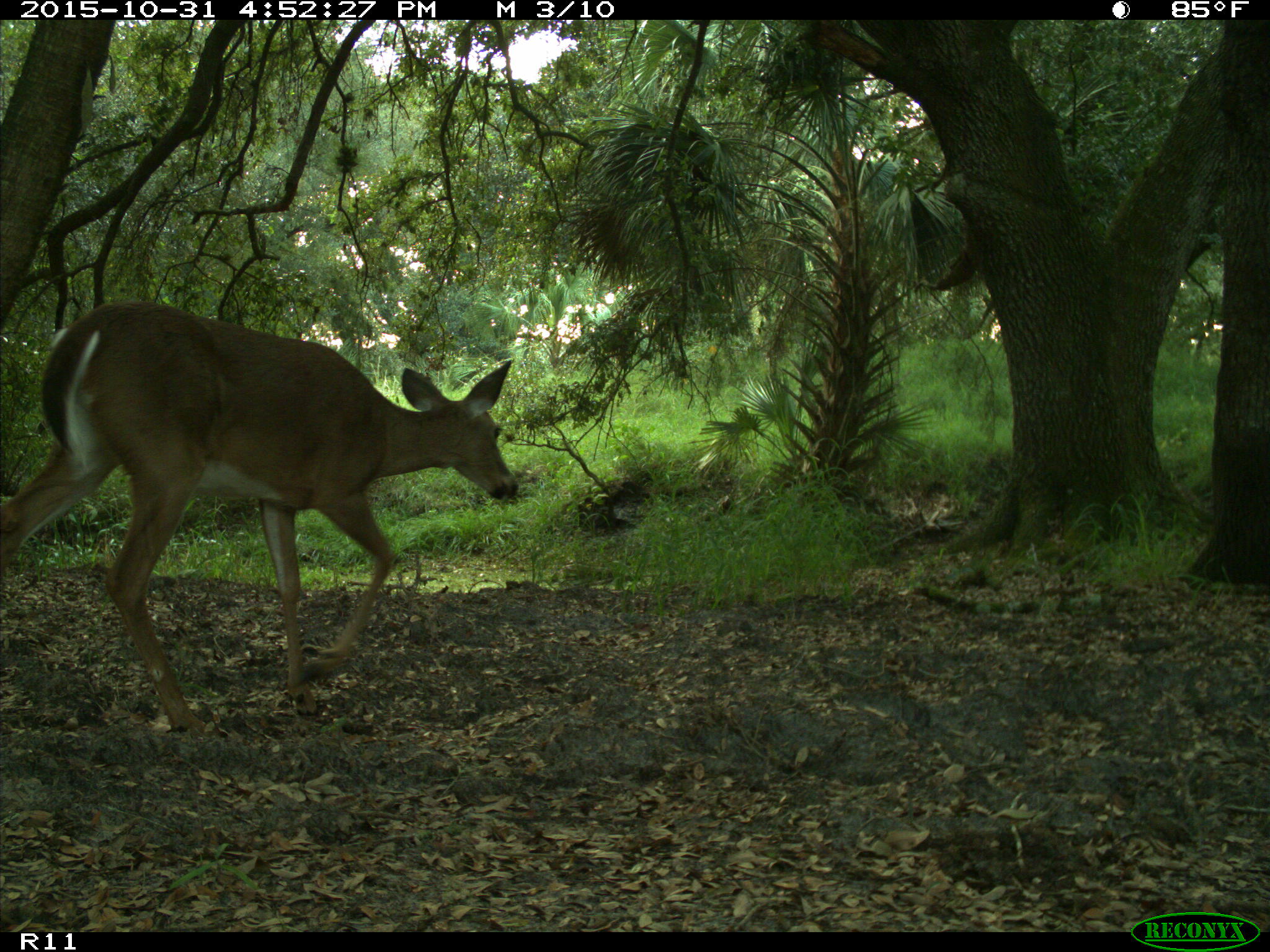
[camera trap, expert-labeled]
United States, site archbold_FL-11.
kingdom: Animalia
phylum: Chordata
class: Mammalia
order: Artiodactyla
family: Cervidae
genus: Odocoileus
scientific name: Odocoileus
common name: deer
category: unidentified deer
Unidentified deer (deer) (Odocoileus).